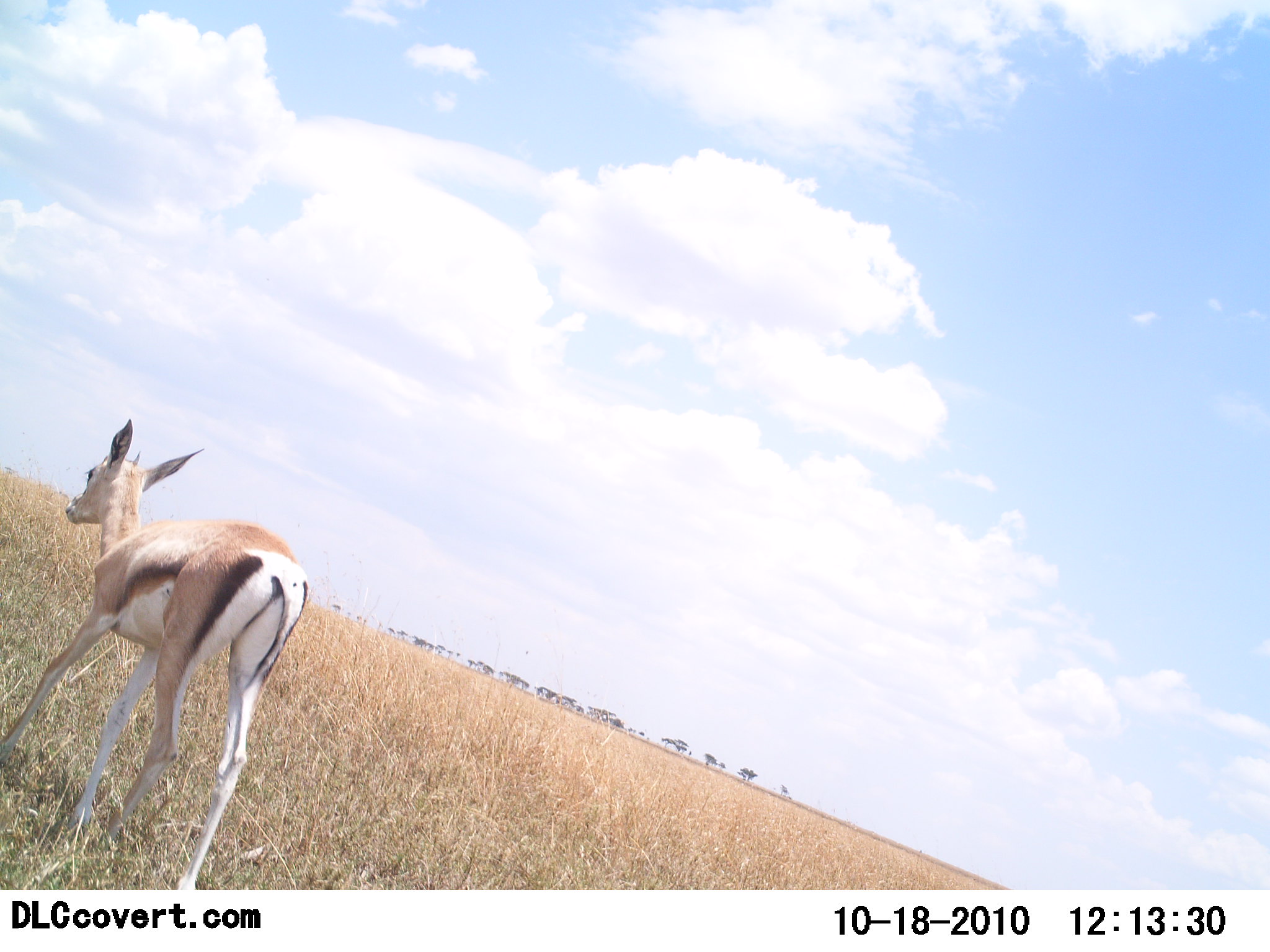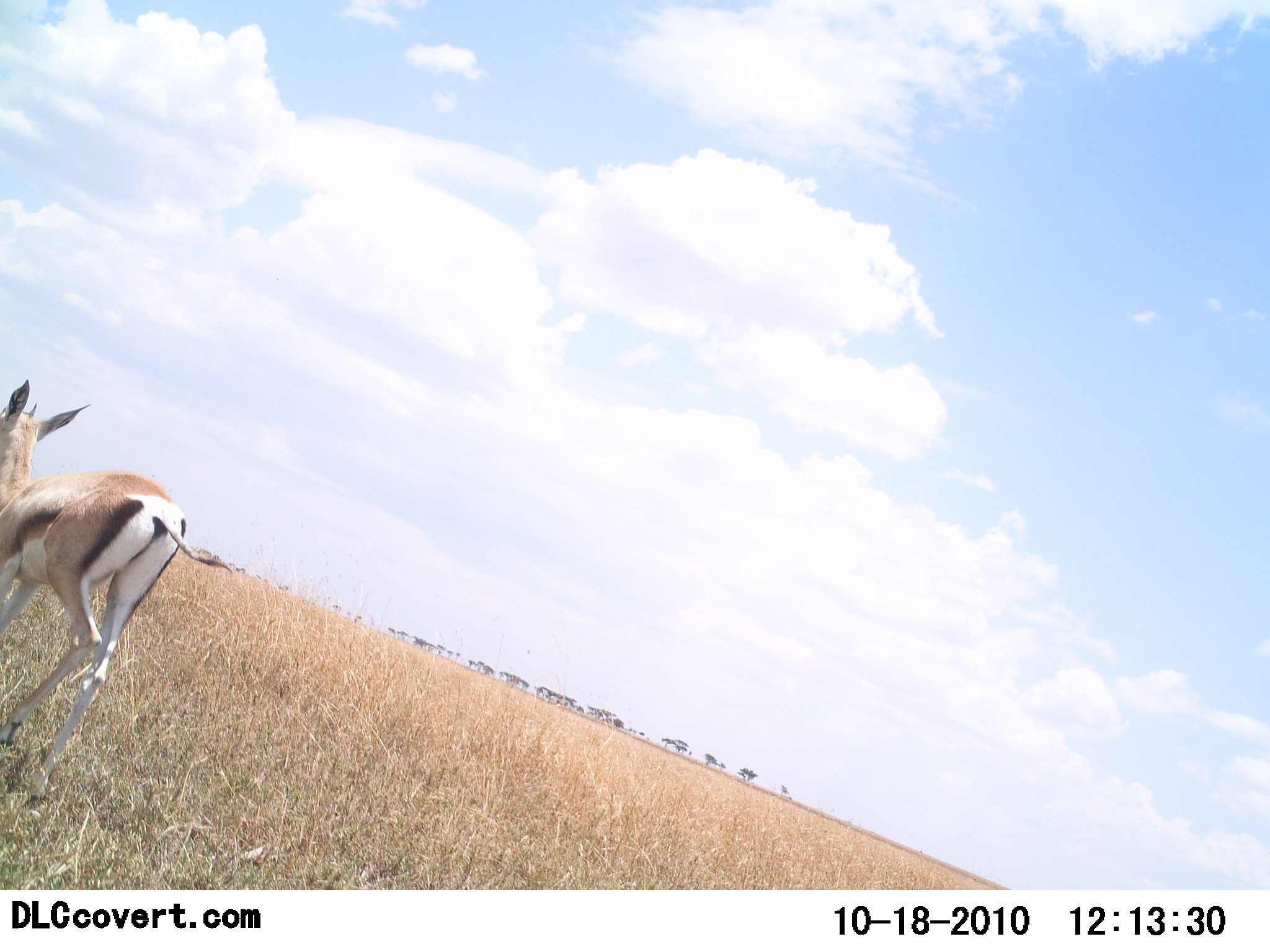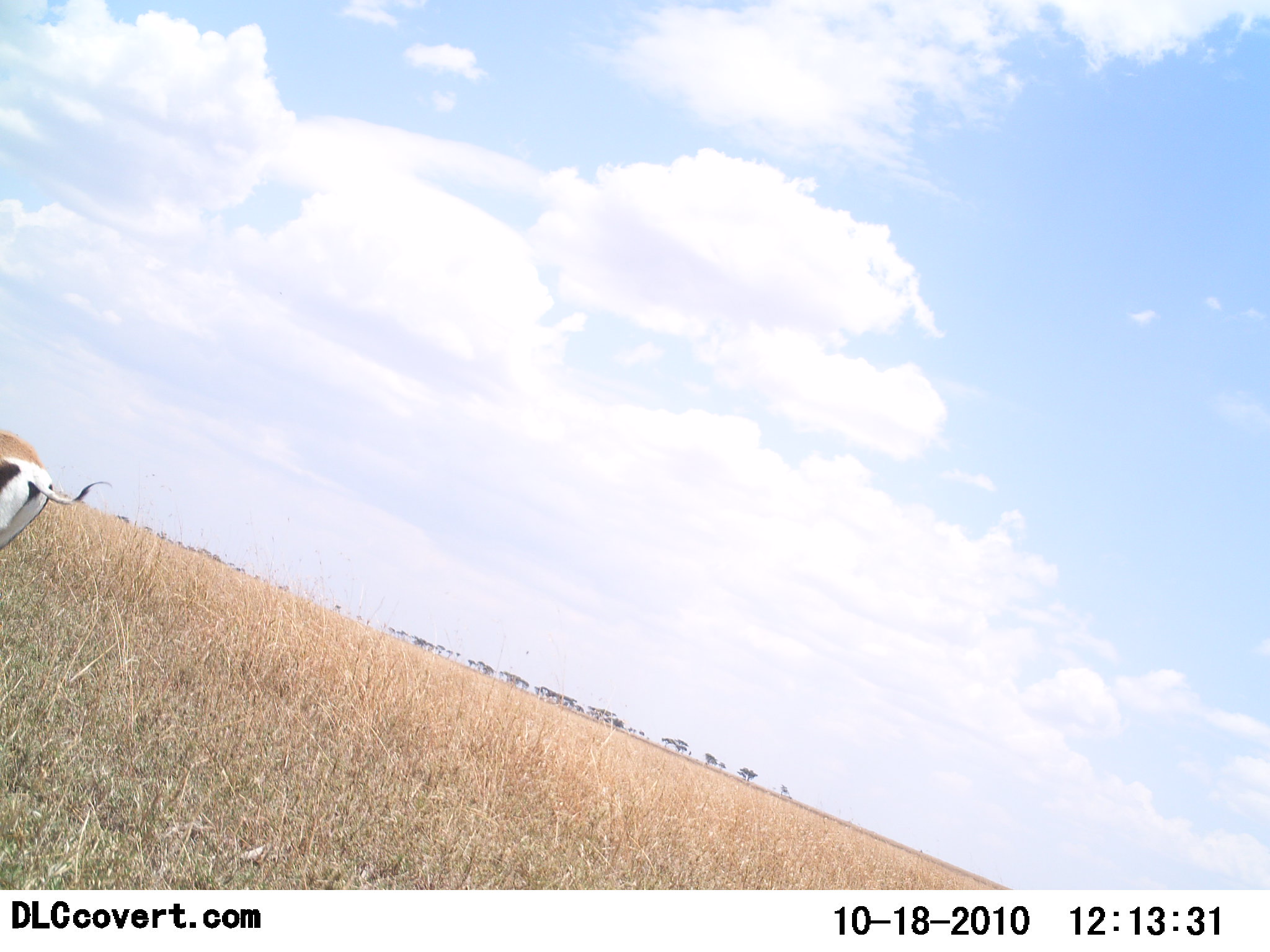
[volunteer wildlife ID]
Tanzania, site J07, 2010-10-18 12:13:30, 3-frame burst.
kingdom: Animalia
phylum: Chordata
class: Mammalia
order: Artiodactyla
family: Bovidae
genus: Eudorcas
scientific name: Eudorcas thomsonii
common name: thomson's gazelle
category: gazellethomsons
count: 1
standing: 8%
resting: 0%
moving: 92%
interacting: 0%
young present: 0%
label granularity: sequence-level